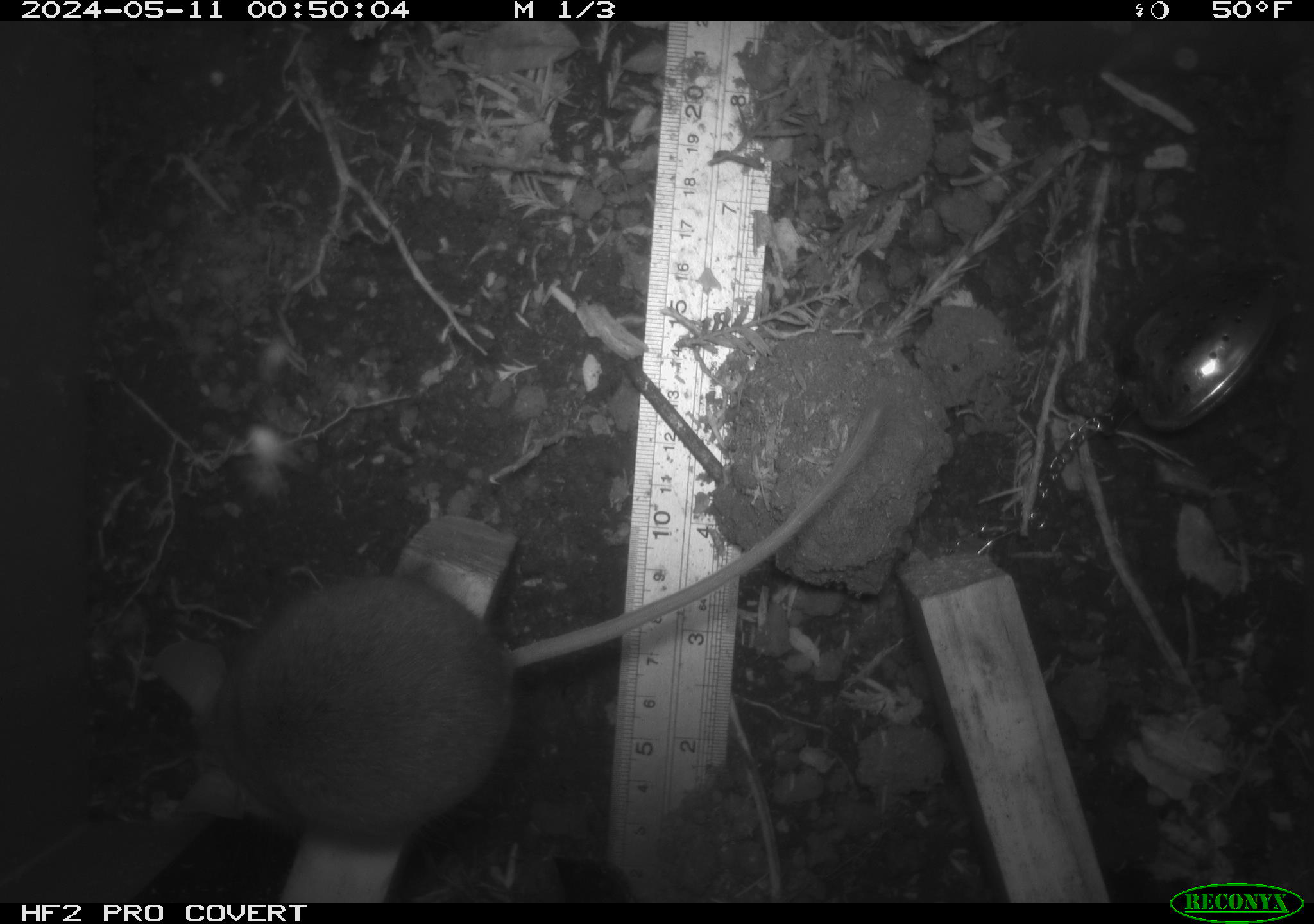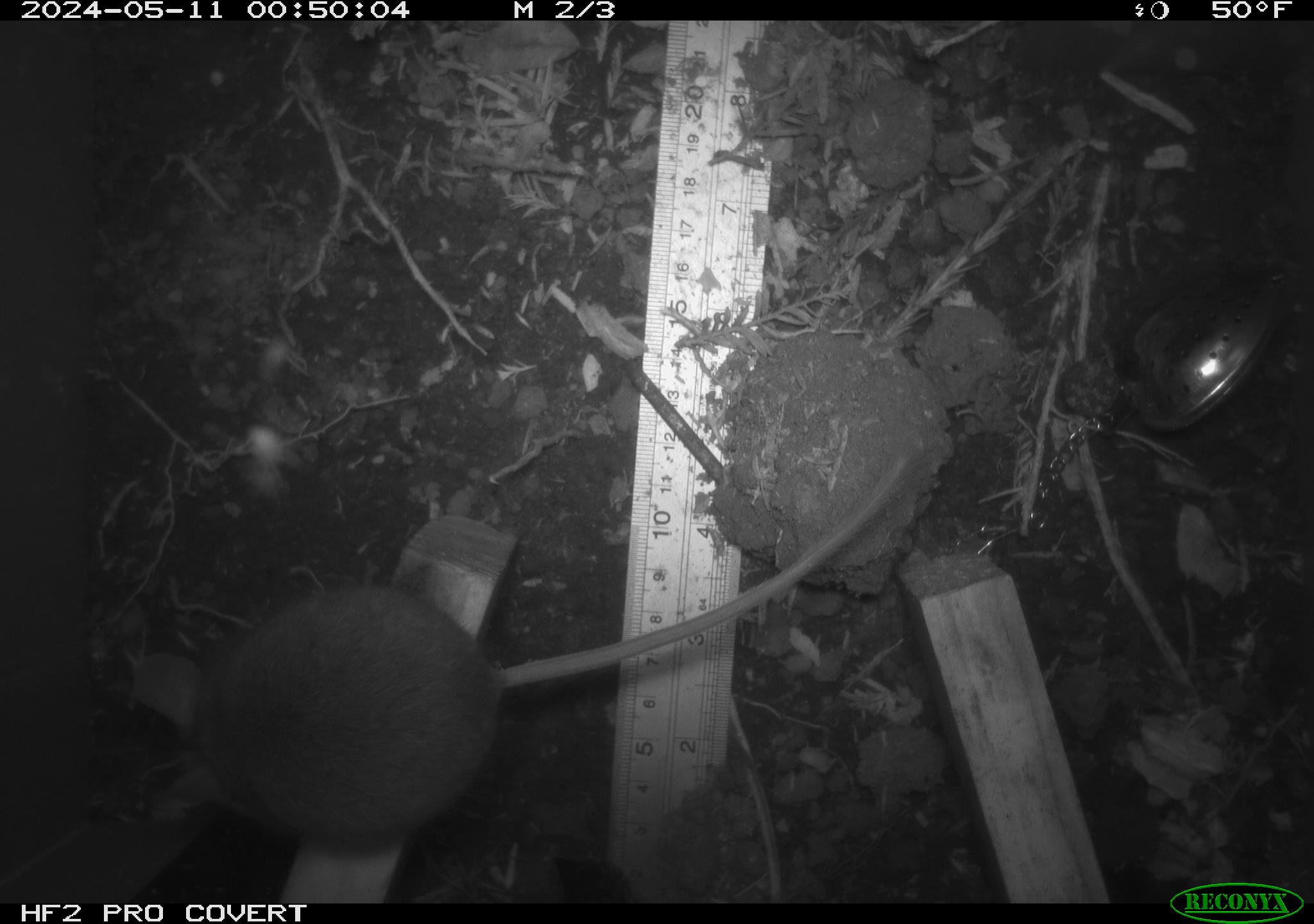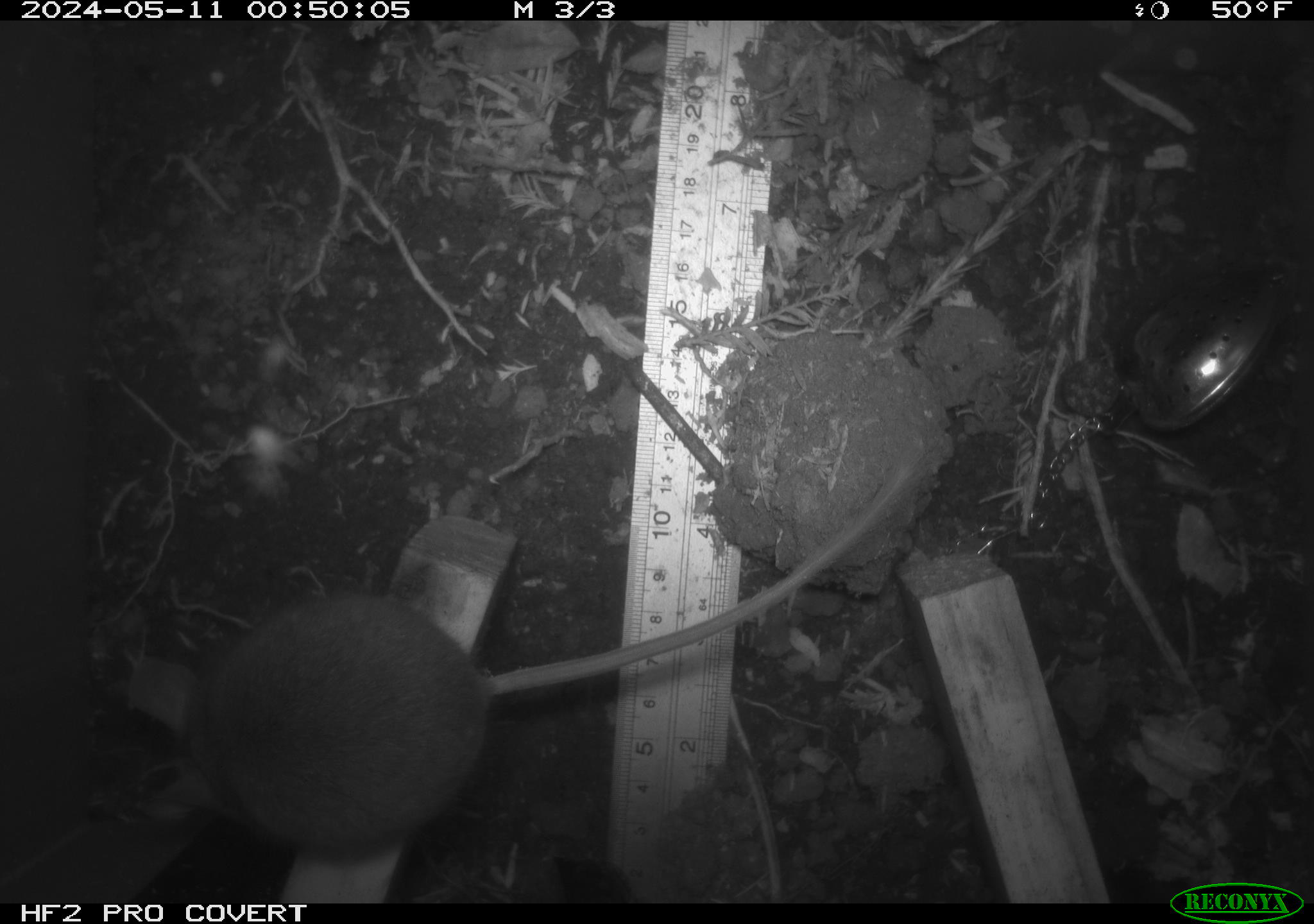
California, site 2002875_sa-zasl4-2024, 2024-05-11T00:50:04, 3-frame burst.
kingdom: Animalia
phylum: Chordata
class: Mammalia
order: Rodentia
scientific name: Rodentia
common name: mouse species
Mouse species (Rodentia).